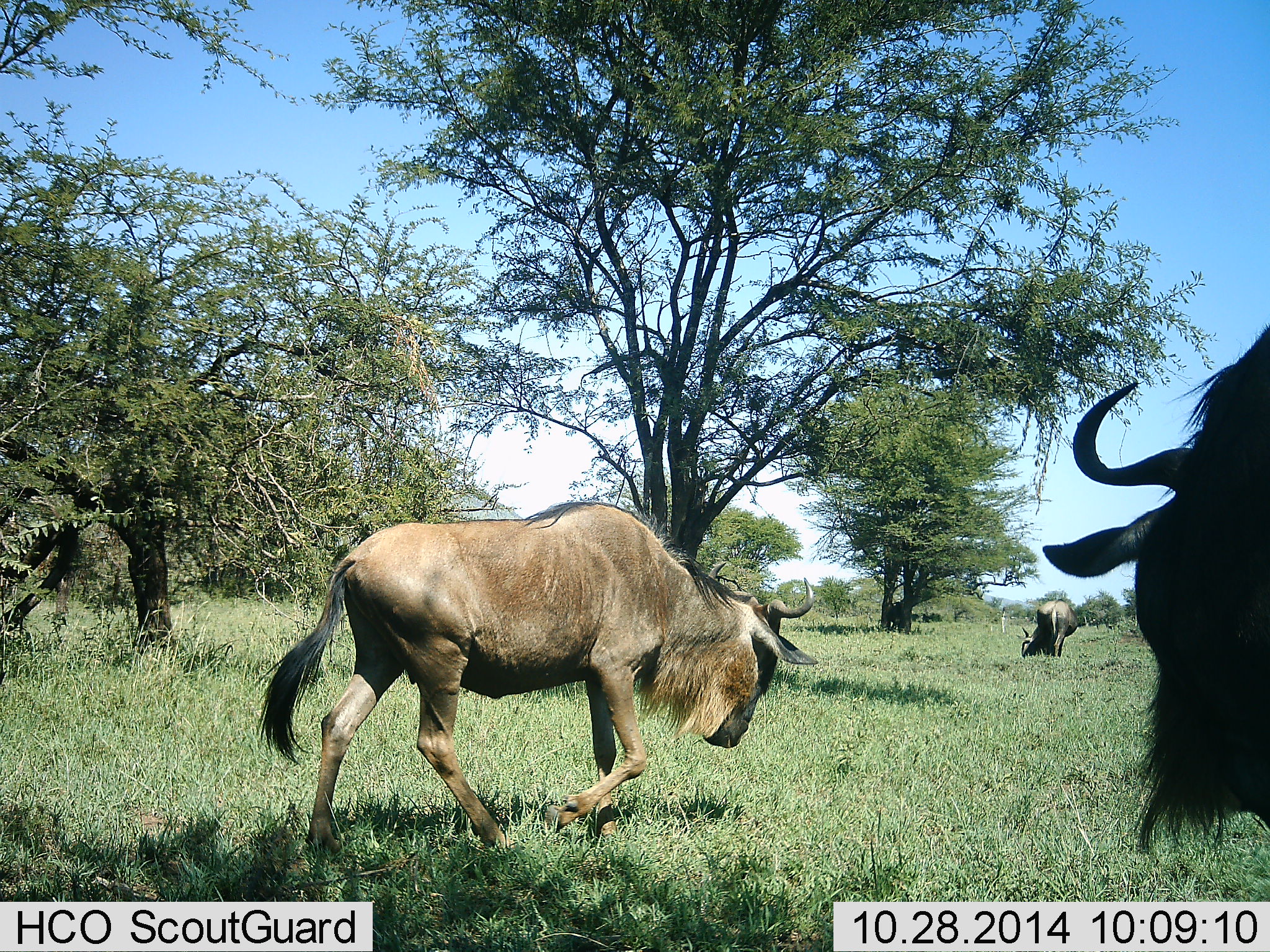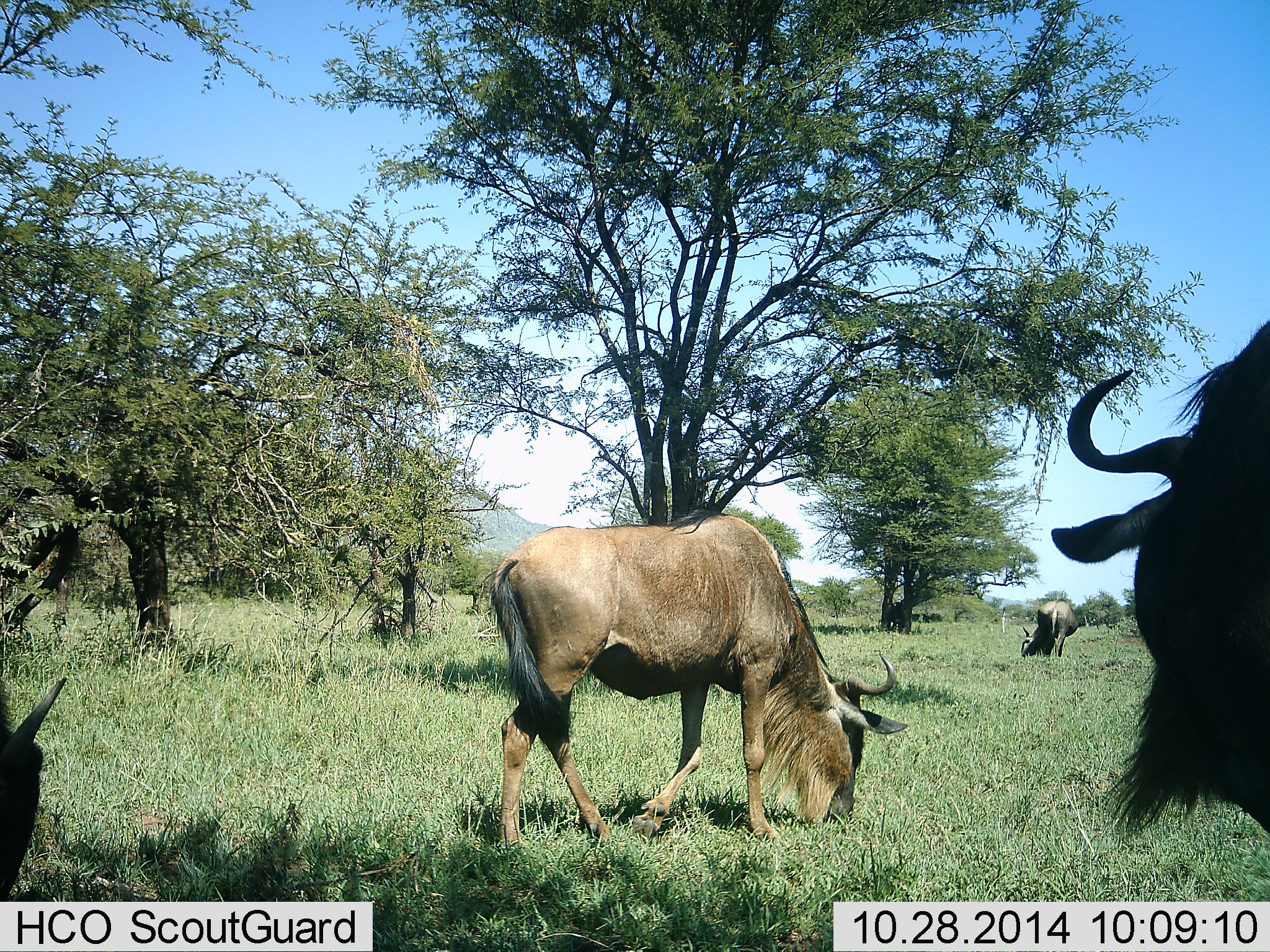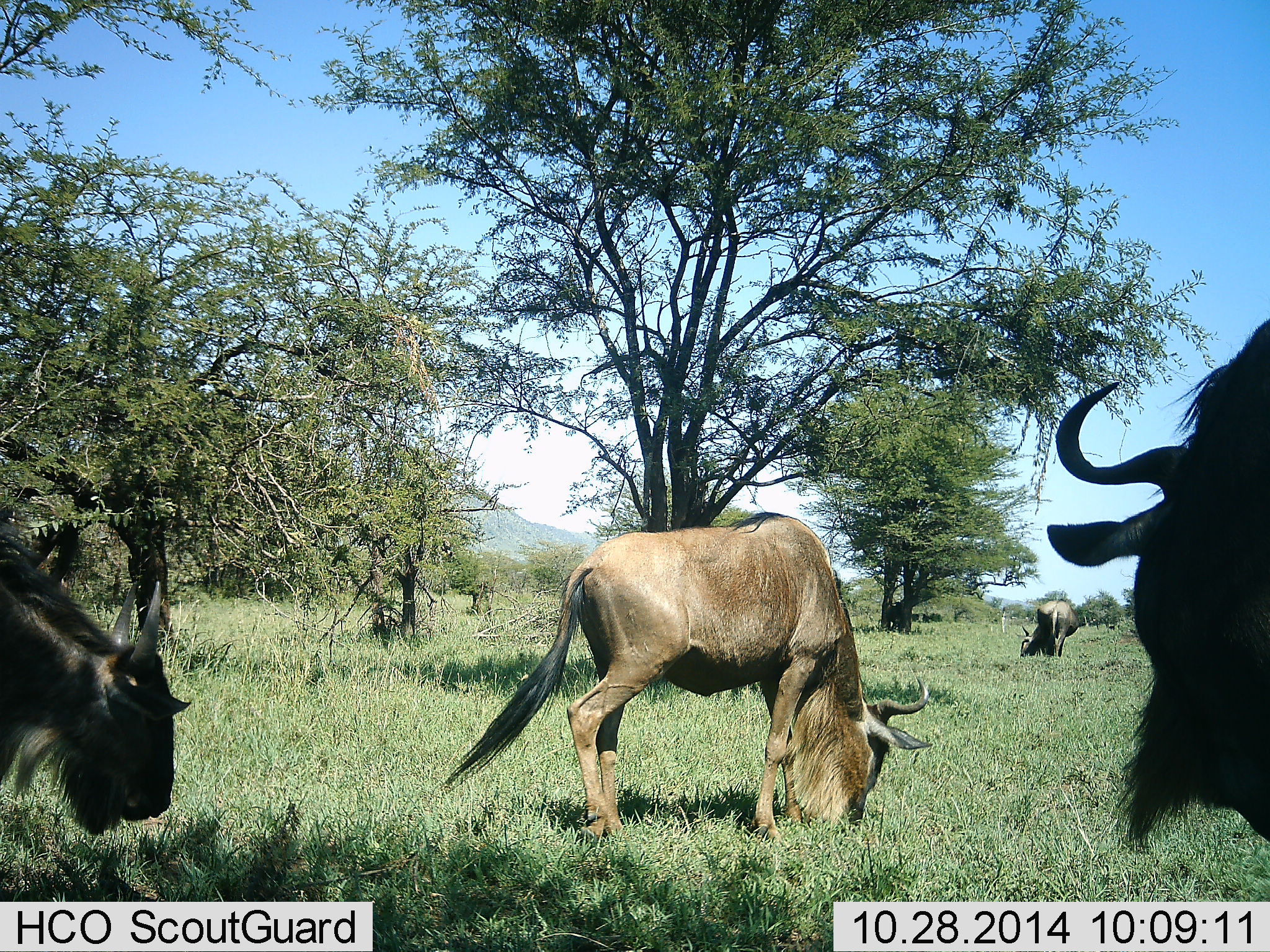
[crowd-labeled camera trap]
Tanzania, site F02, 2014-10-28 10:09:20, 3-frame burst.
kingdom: Animalia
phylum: Chordata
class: Mammalia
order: Artiodactyla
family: Bovidae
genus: Connochaetes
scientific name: Connochaetes taurinus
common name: blue wildebeest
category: wildebeest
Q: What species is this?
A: Wildebeest (blue wildebeest) (Connochaetes taurinus).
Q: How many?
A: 4.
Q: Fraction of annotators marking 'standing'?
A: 30%.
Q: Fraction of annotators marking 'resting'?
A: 10%.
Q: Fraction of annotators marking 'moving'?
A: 60%.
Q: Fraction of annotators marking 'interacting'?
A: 0%.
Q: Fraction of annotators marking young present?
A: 0%.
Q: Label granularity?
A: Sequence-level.